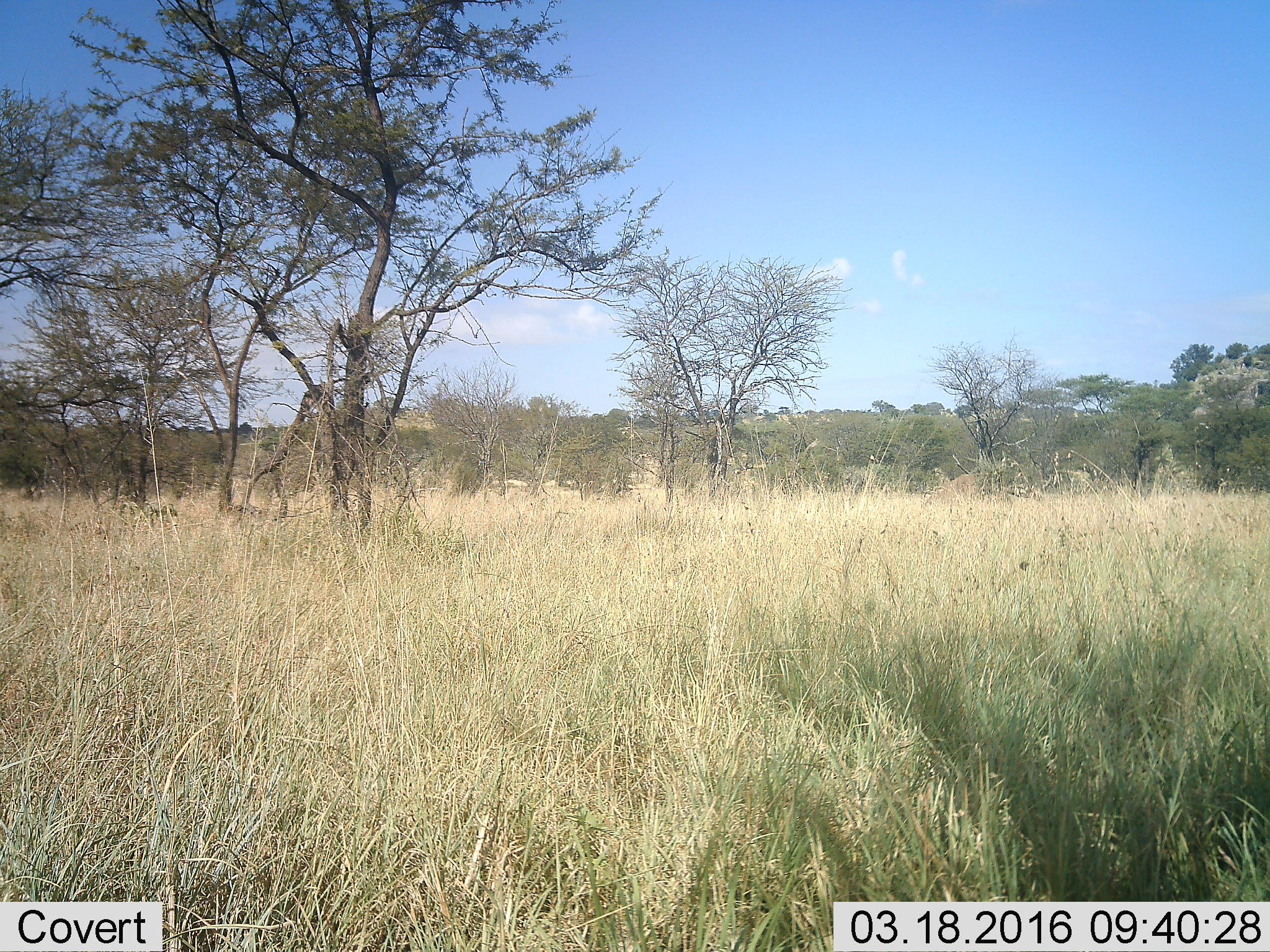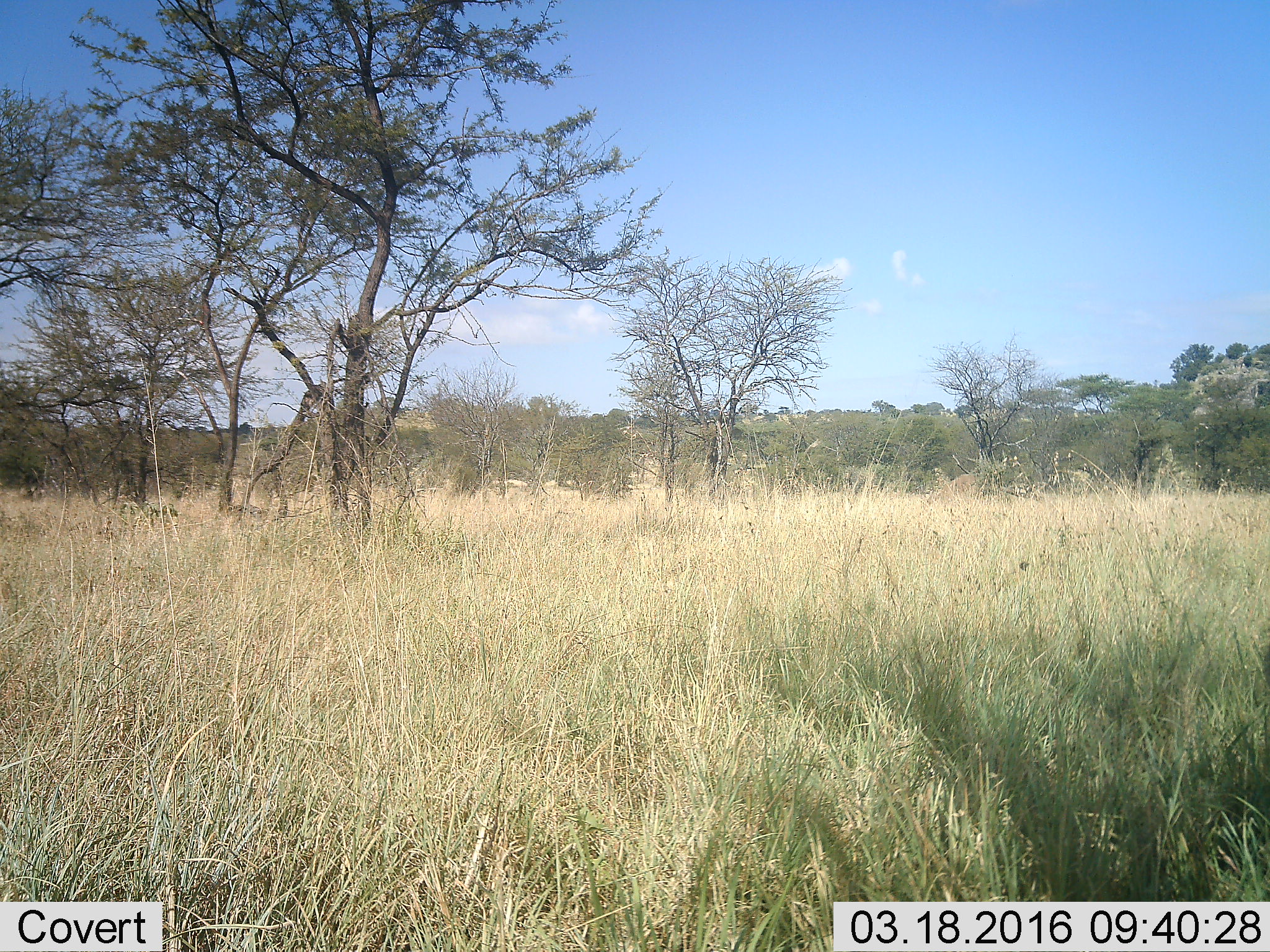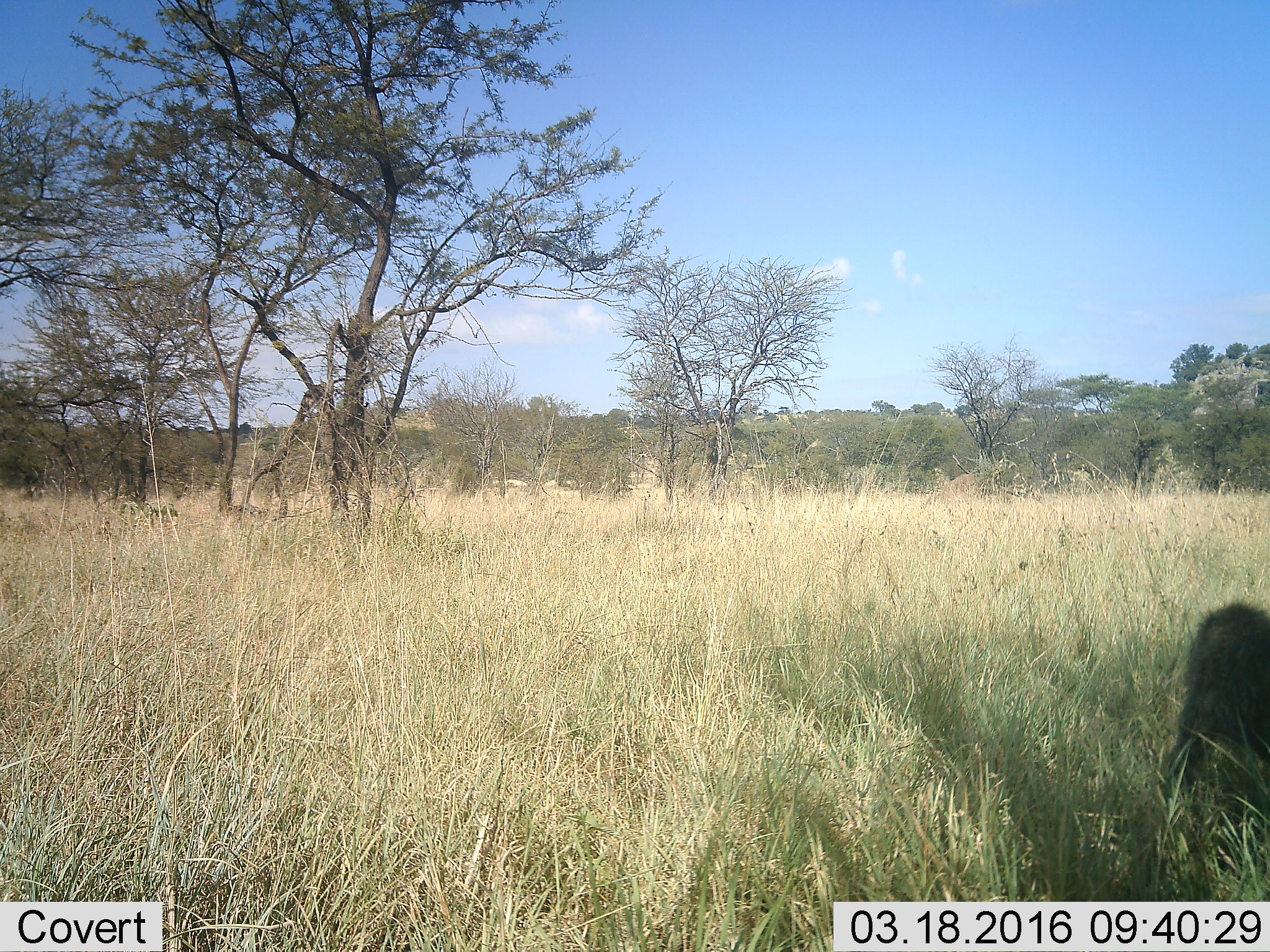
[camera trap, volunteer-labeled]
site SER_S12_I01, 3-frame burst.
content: unidentified animal